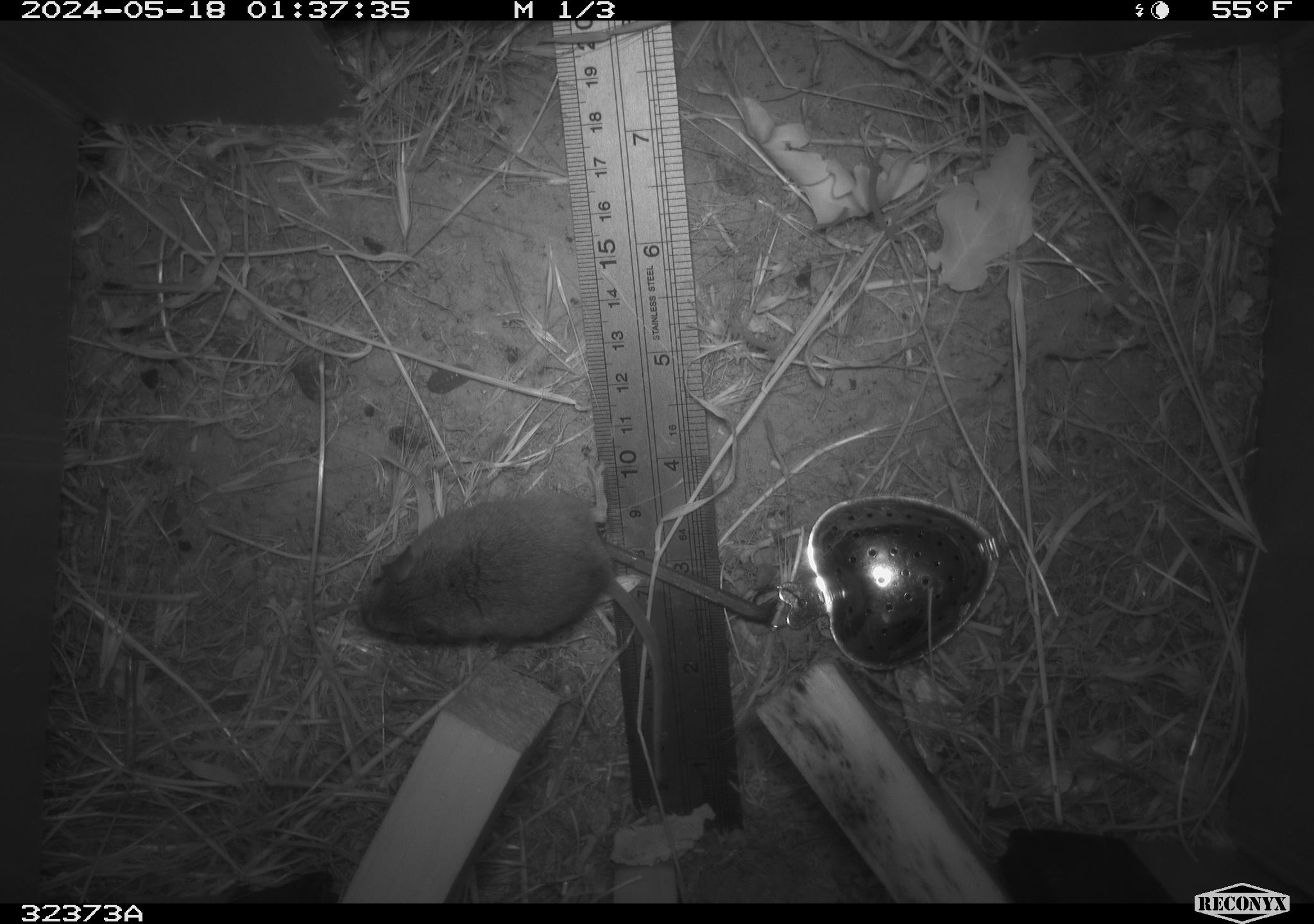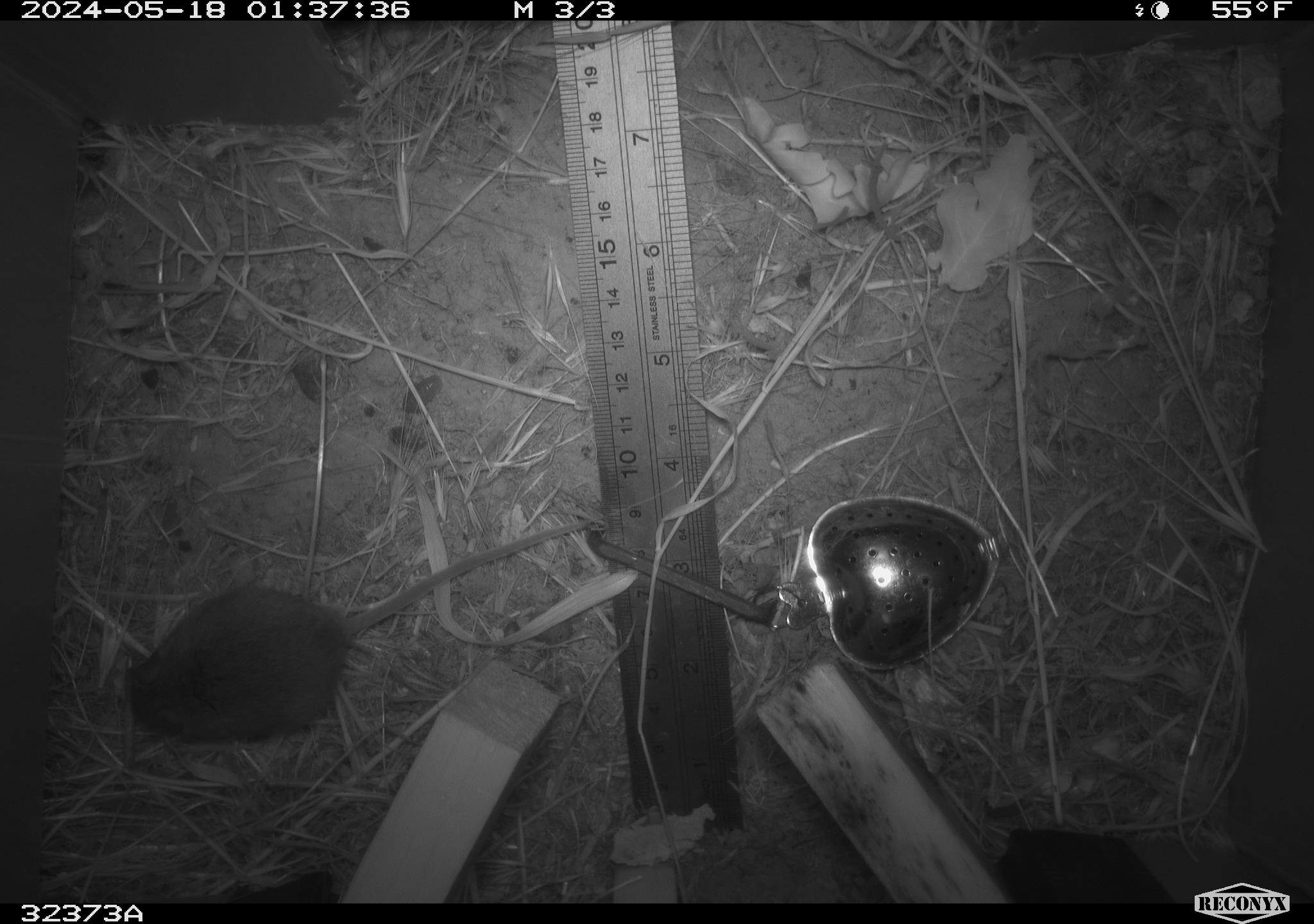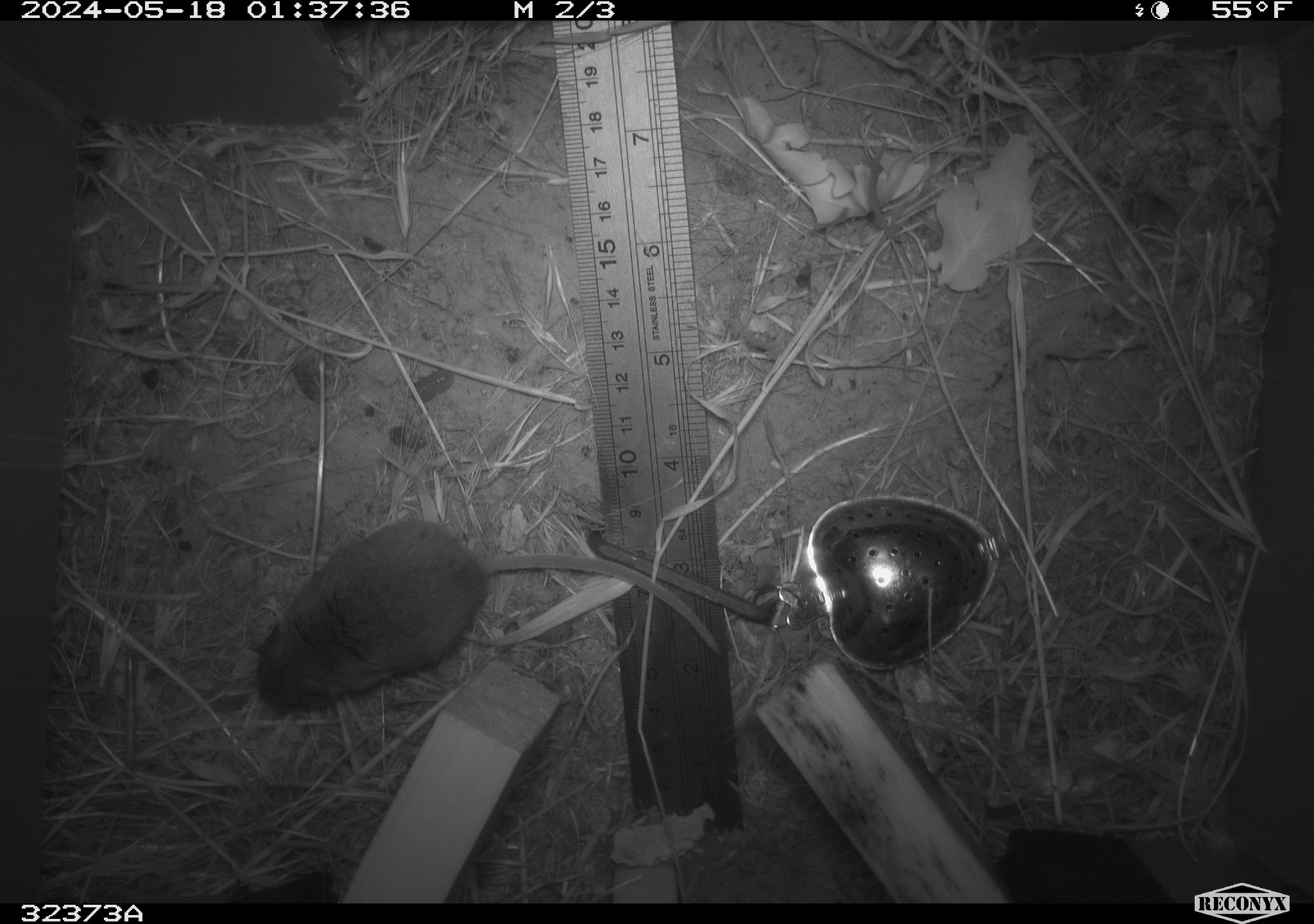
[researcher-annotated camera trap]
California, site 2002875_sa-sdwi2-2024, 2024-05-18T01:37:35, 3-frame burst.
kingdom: Animalia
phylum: Chordata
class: Mammalia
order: Rodentia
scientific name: Rodentia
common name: mouse species